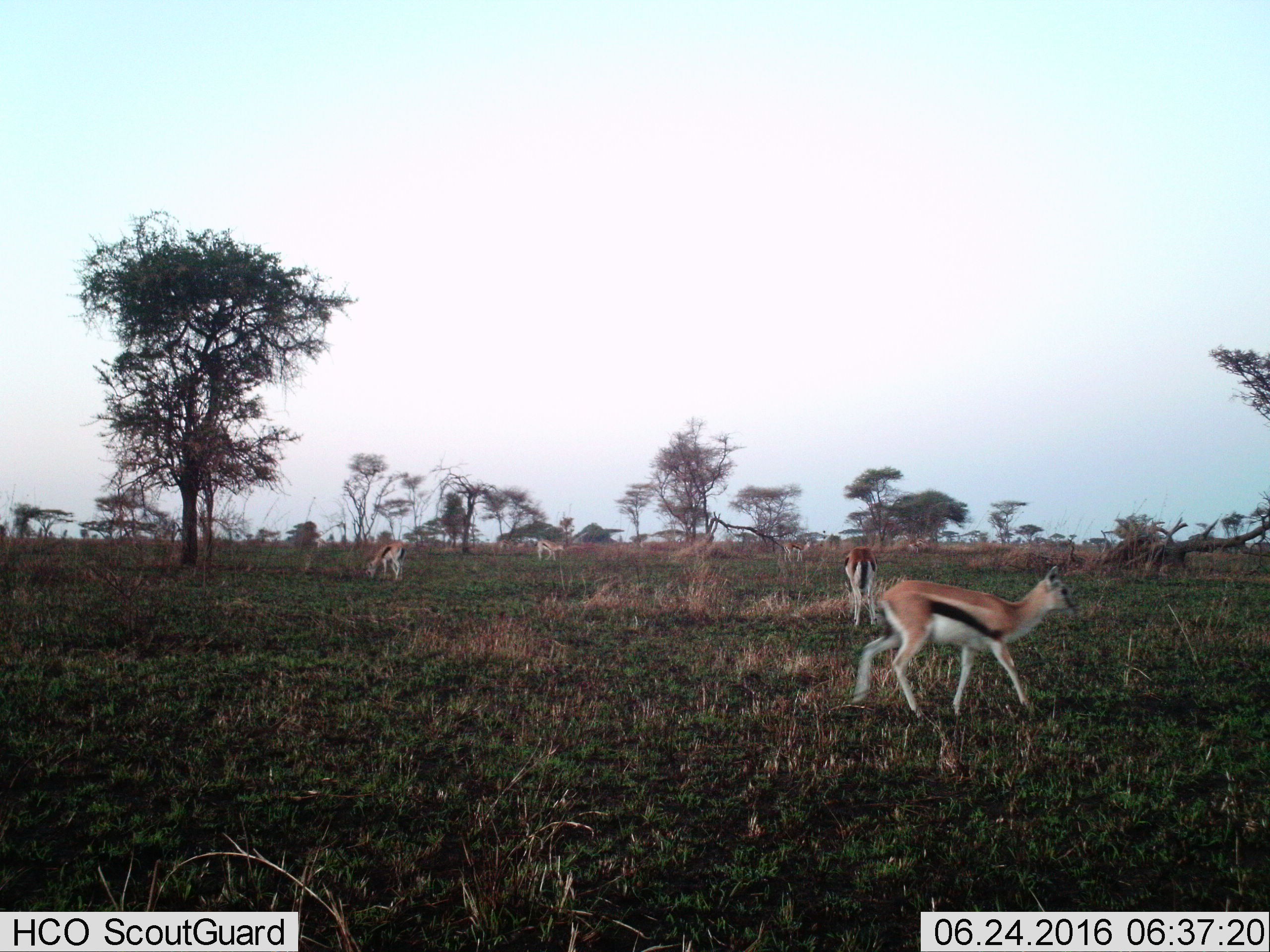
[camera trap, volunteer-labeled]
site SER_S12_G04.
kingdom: Animalia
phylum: Chordata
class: Mammalia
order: Artiodactyla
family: Bovidae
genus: Eudorcas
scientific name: Eudorcas thomsonii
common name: thomson's gazelle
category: gazellethomsons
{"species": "gazellethomsons (thomson's gazelle) (Eudorcas thomsonii)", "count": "5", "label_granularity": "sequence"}